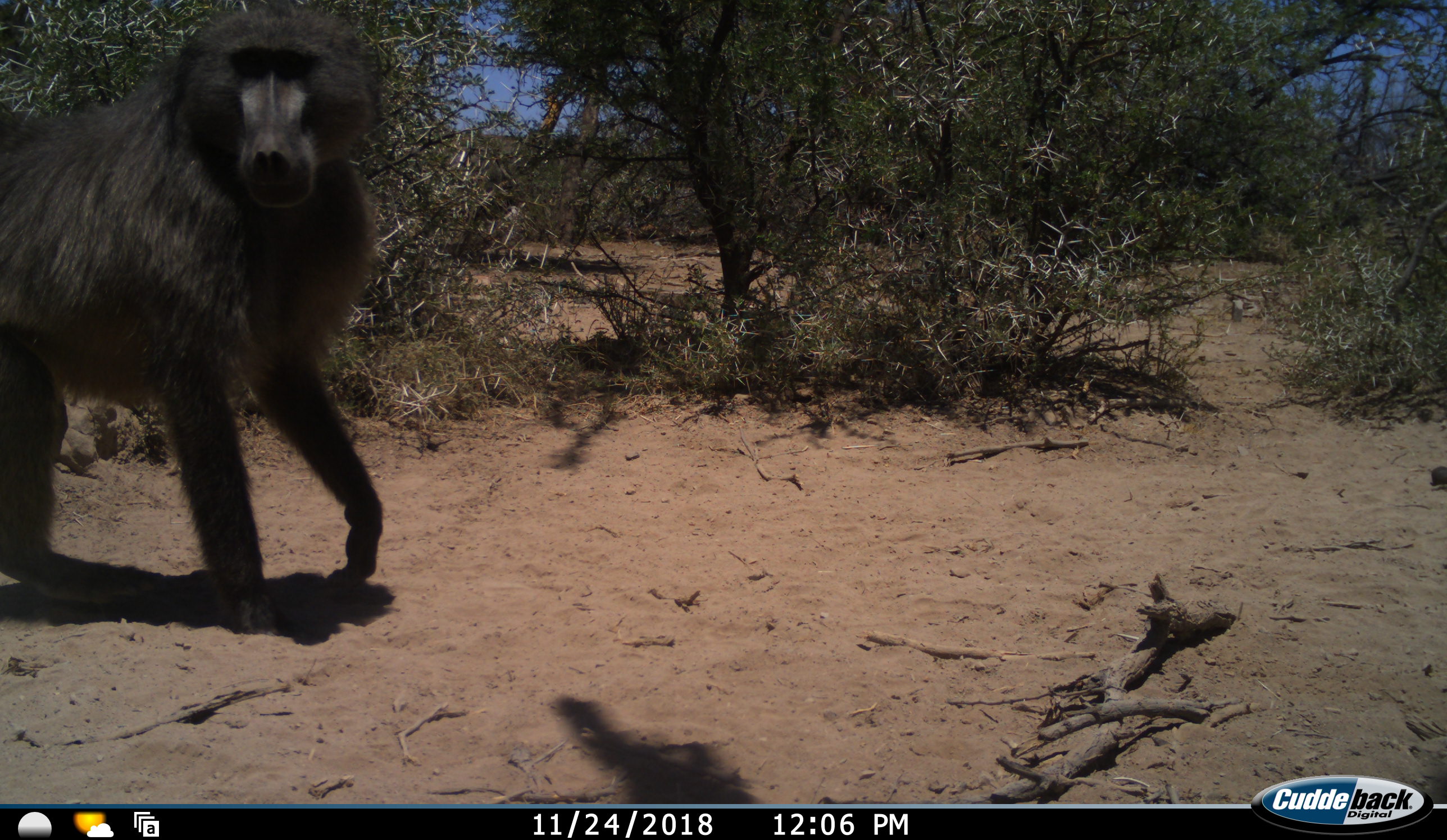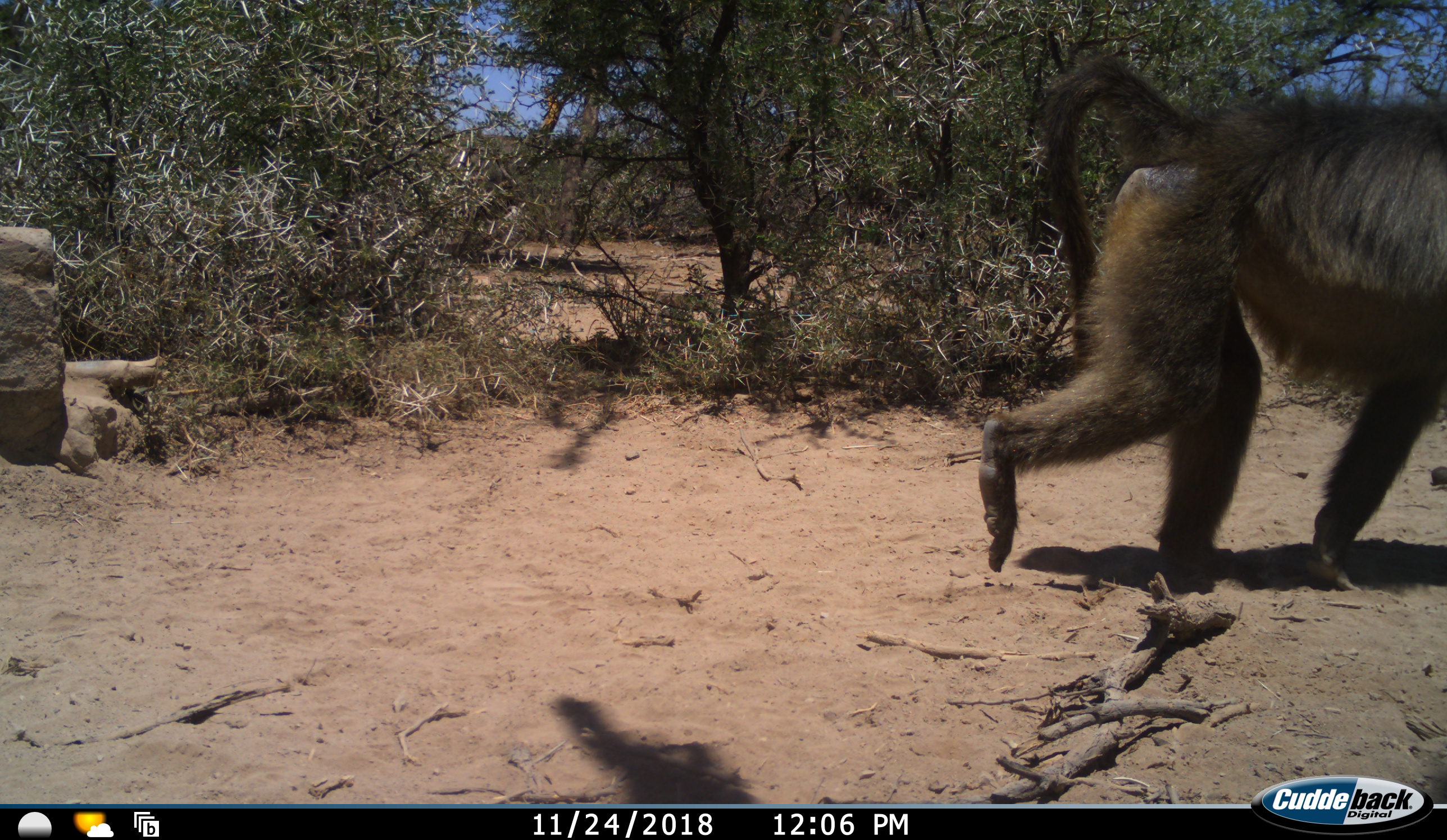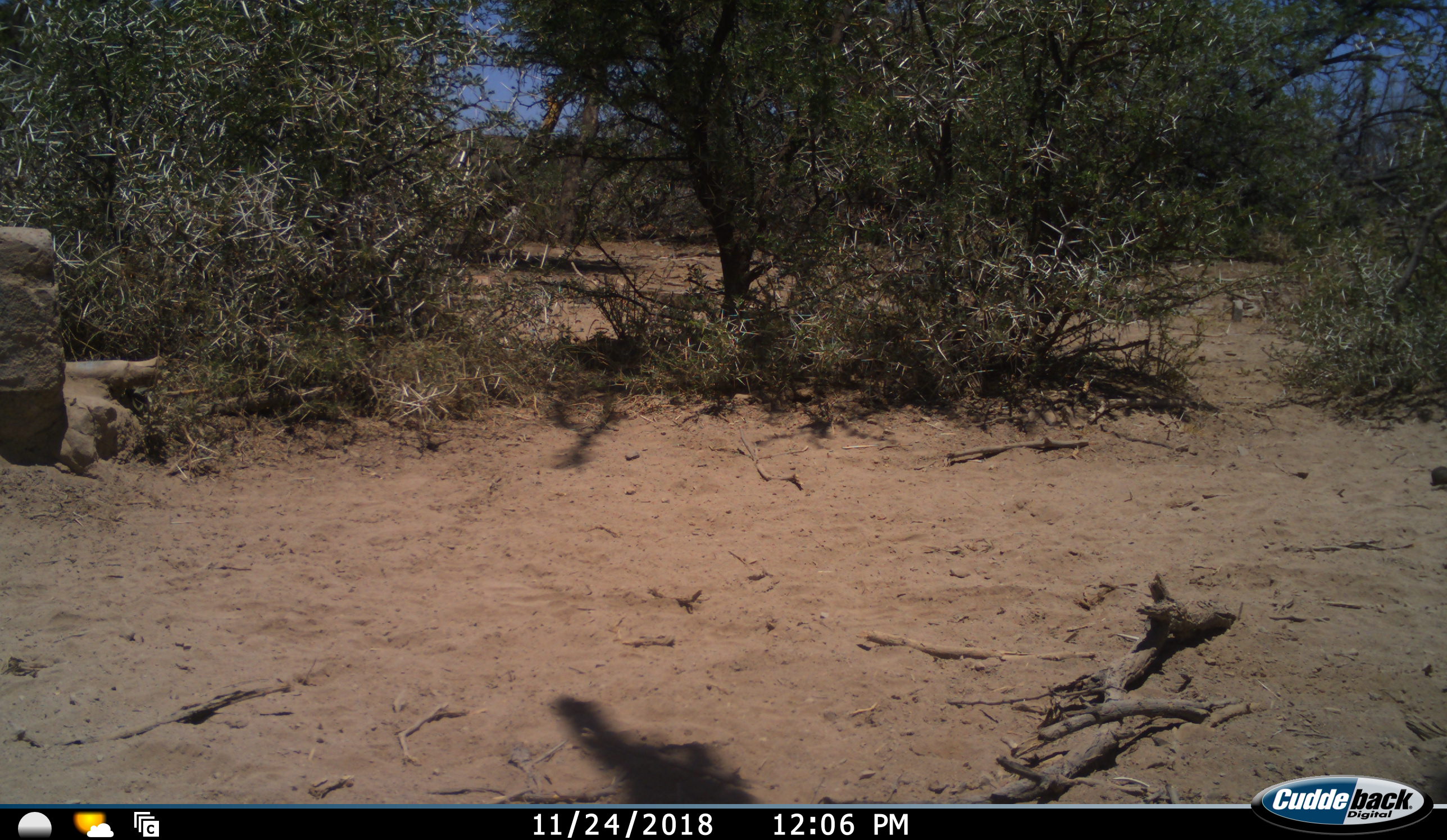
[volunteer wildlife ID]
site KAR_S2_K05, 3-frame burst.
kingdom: Animalia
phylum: Chordata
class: Mammalia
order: Primates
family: Cercopithecidae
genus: Papio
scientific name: Papio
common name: baboon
Baboon (Papio), count 1. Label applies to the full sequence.